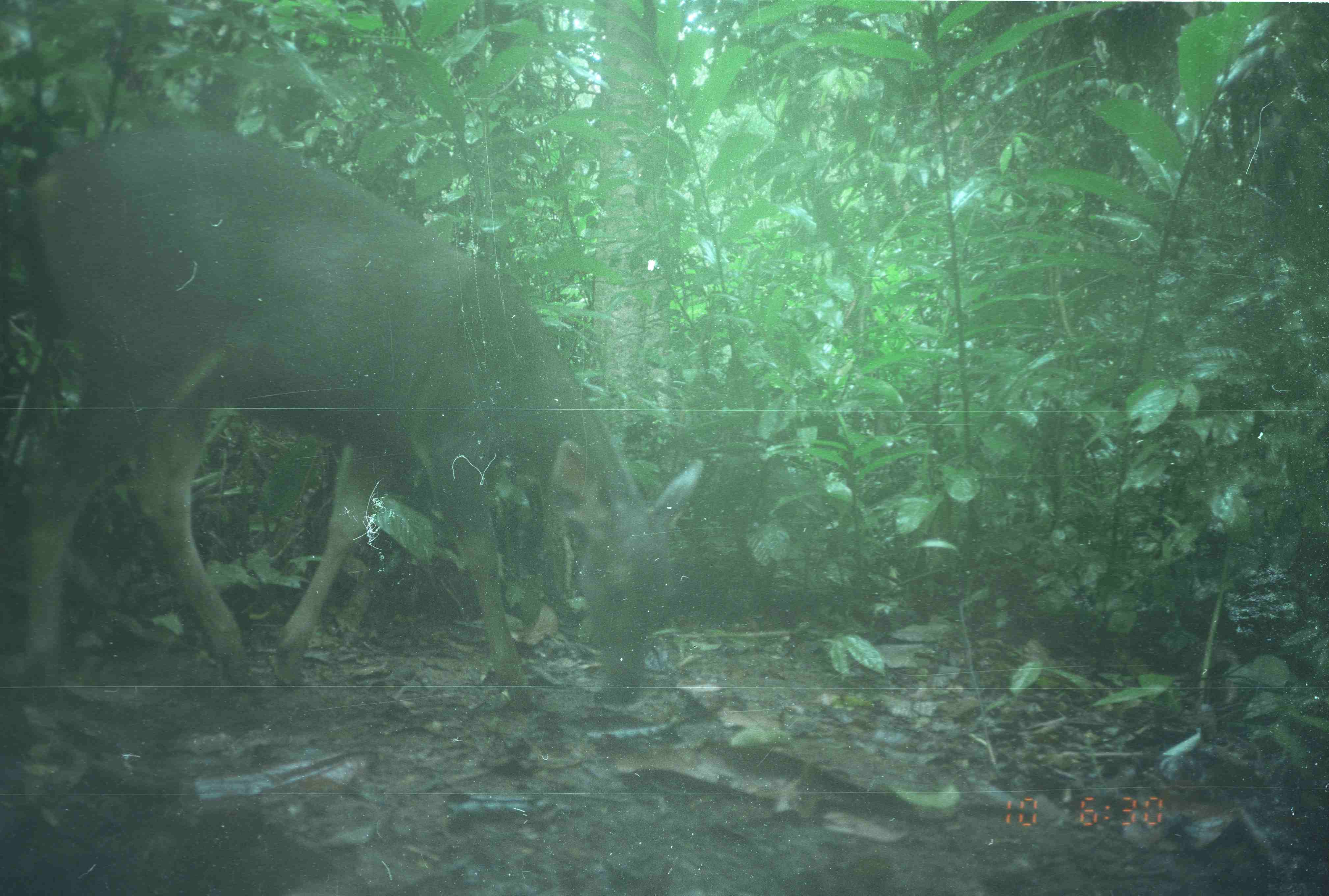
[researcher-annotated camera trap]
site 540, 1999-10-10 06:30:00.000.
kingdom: Animalia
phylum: Chordata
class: Mammalia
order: Artiodactyla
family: Cervidae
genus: Rusa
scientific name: Rusa unicolor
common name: sambar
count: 1